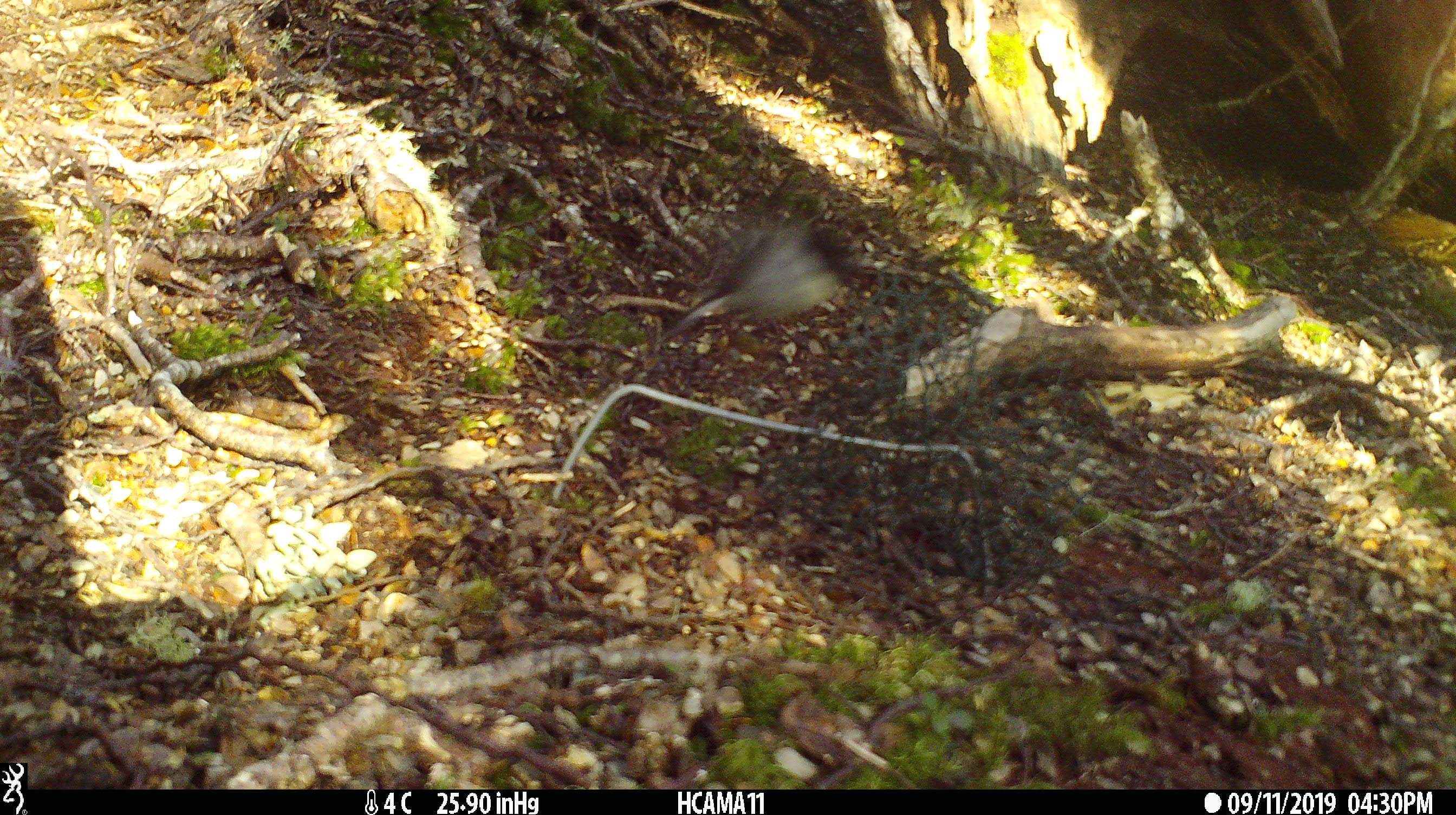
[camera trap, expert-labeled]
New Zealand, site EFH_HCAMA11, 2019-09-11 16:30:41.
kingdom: Animalia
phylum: Chordata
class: Aves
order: Passeriformes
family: Petroicidae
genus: Petroica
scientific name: Petroica macrocephala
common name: tomtit